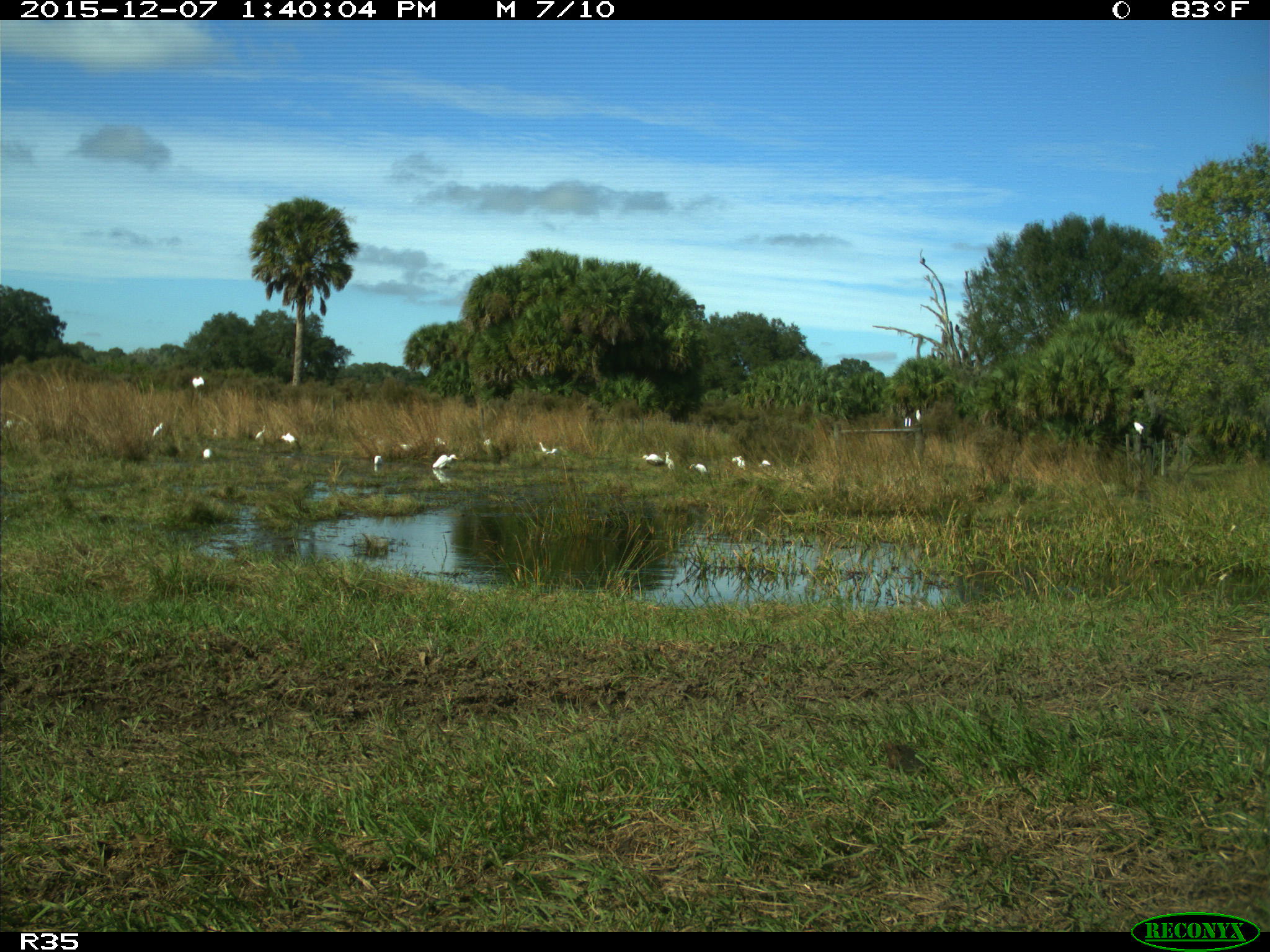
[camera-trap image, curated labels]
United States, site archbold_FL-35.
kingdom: Animalia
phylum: Chordata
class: Aves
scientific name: Aves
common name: birds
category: unidentified bird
Unidentified bird (birds) (Aves).